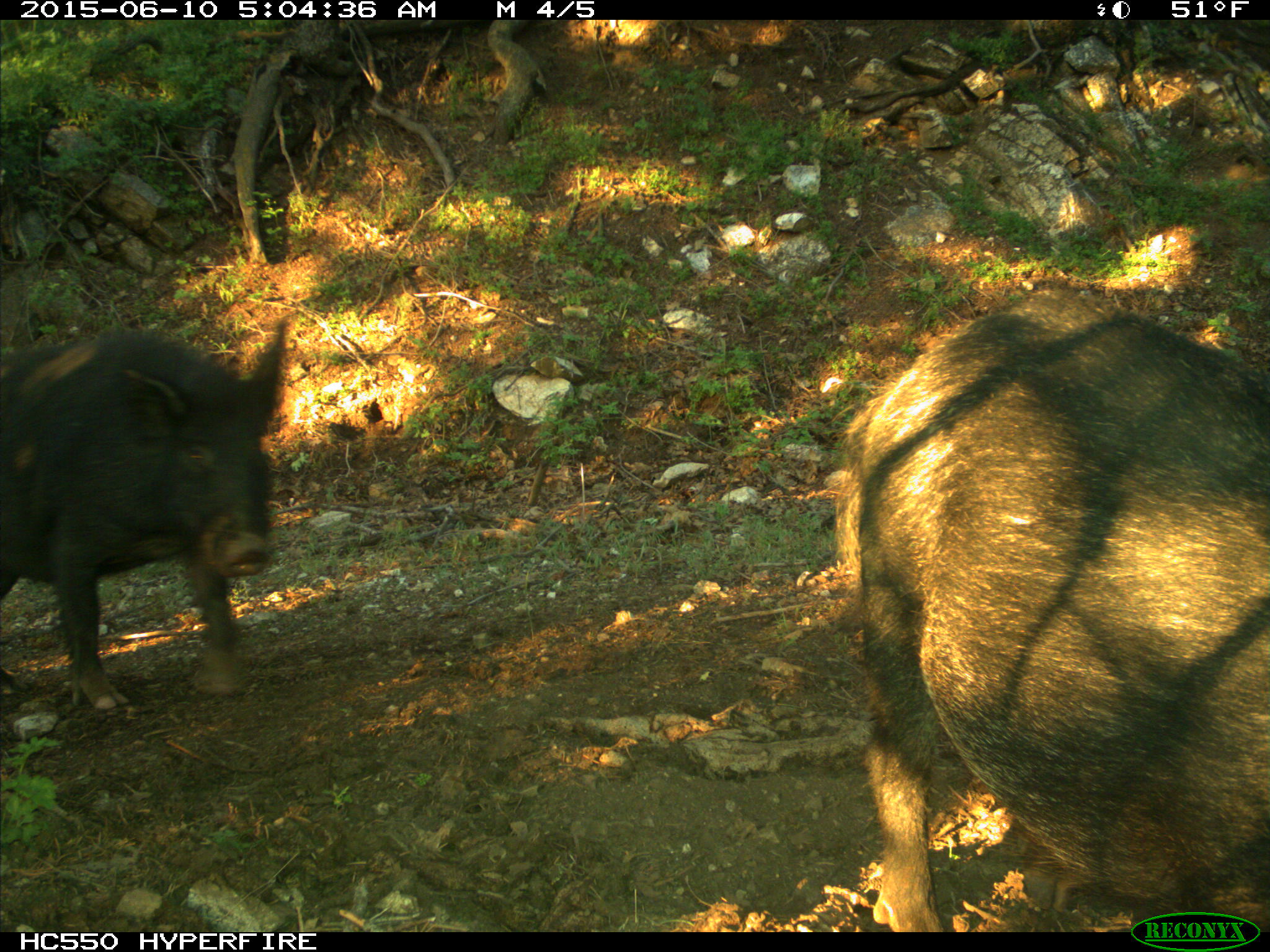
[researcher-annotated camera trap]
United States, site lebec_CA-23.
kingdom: Animalia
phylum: Chordata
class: Mammalia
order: Artiodactyla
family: Suidae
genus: Sus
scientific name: Sus scrofa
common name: wild boar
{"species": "Sus scrofa (wild boar)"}